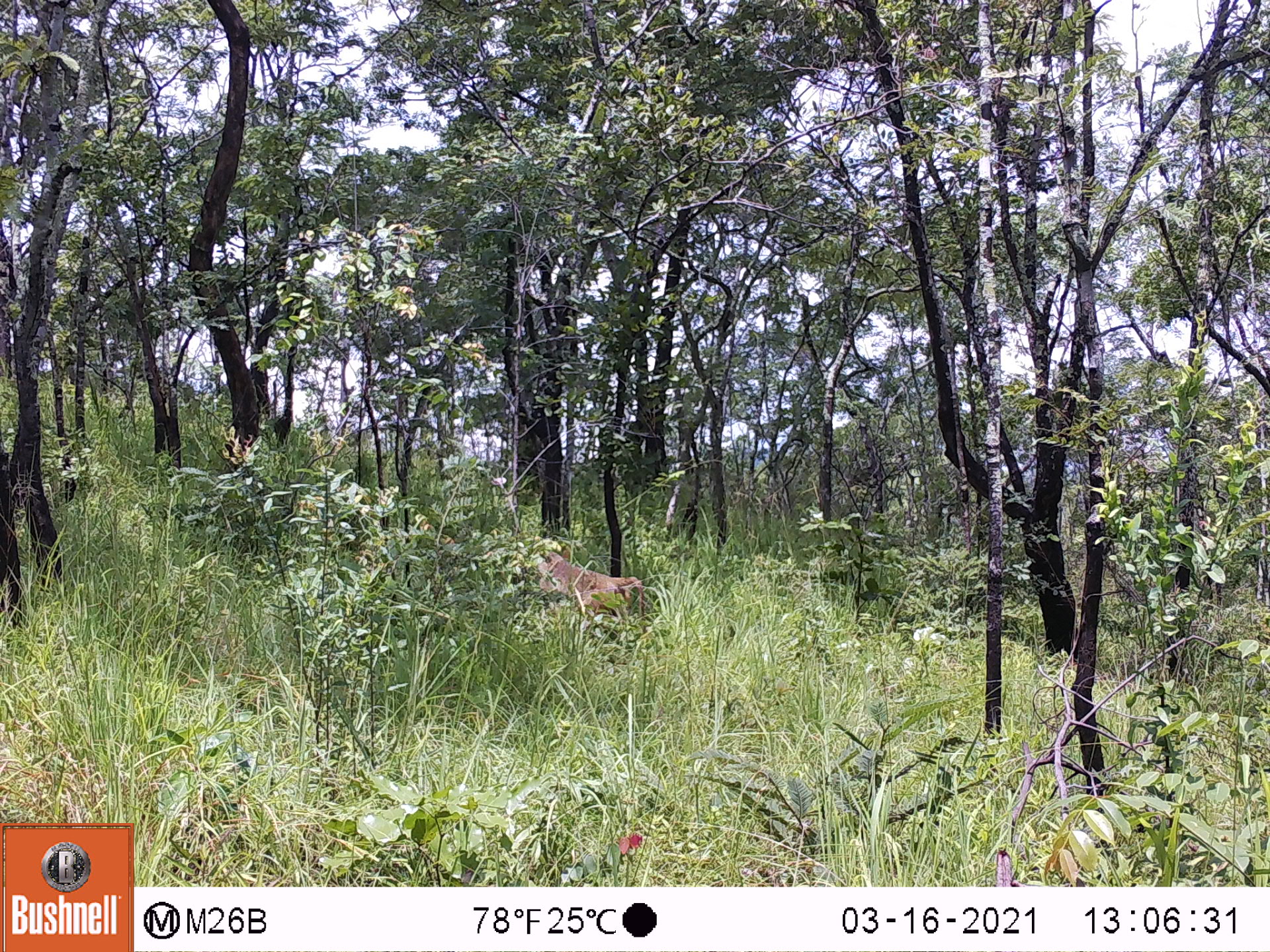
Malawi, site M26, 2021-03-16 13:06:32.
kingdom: Animalia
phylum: Chordata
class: Mammalia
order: Primates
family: Cercopithecidae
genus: Papio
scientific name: Papio cynocephalus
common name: yellow baboon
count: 1